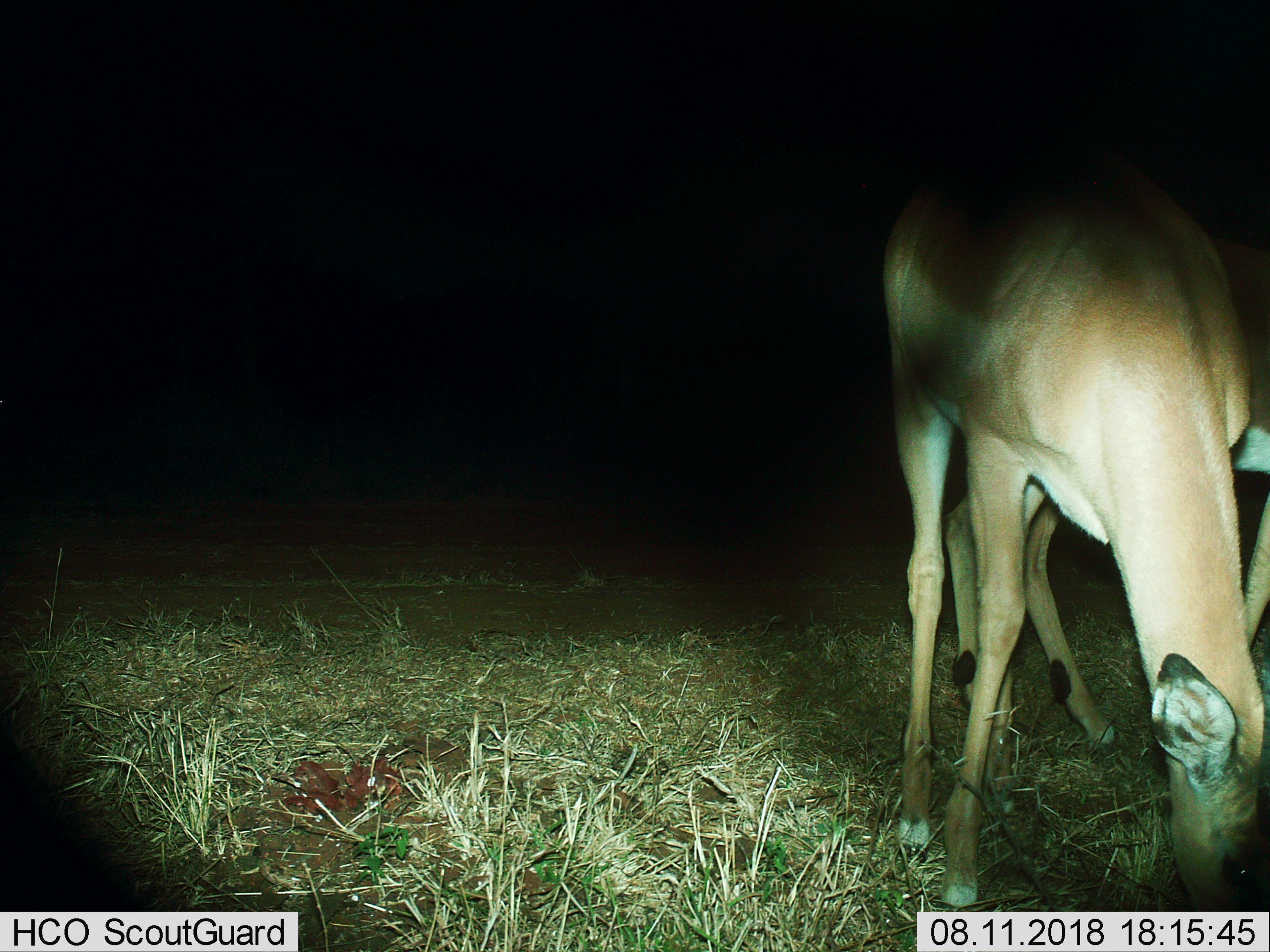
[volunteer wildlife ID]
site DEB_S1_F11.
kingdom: Animalia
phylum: Chordata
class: Mammalia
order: Artiodactyla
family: Bovidae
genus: Aepyceros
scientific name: Aepyceros melampus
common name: impala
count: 2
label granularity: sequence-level